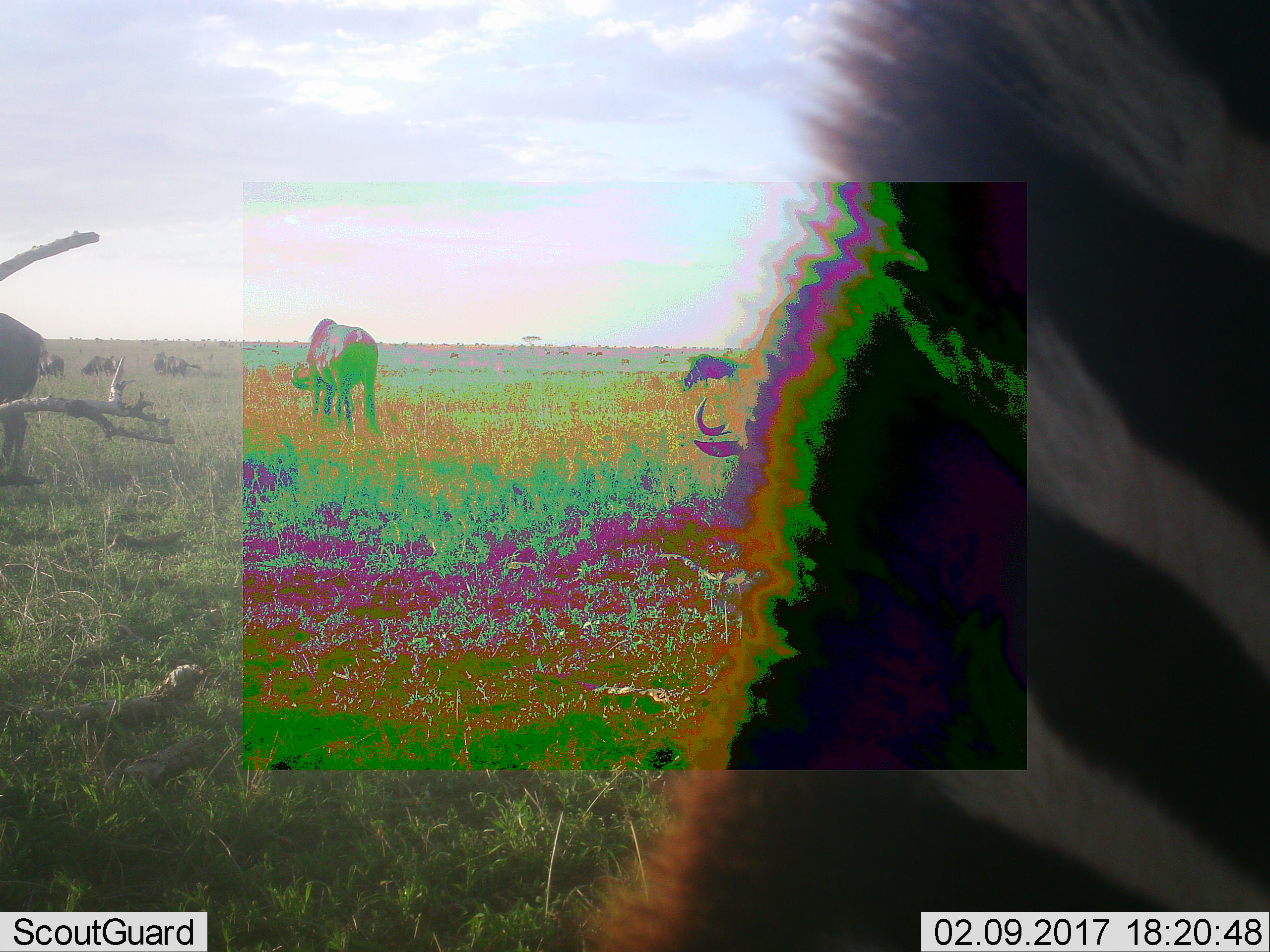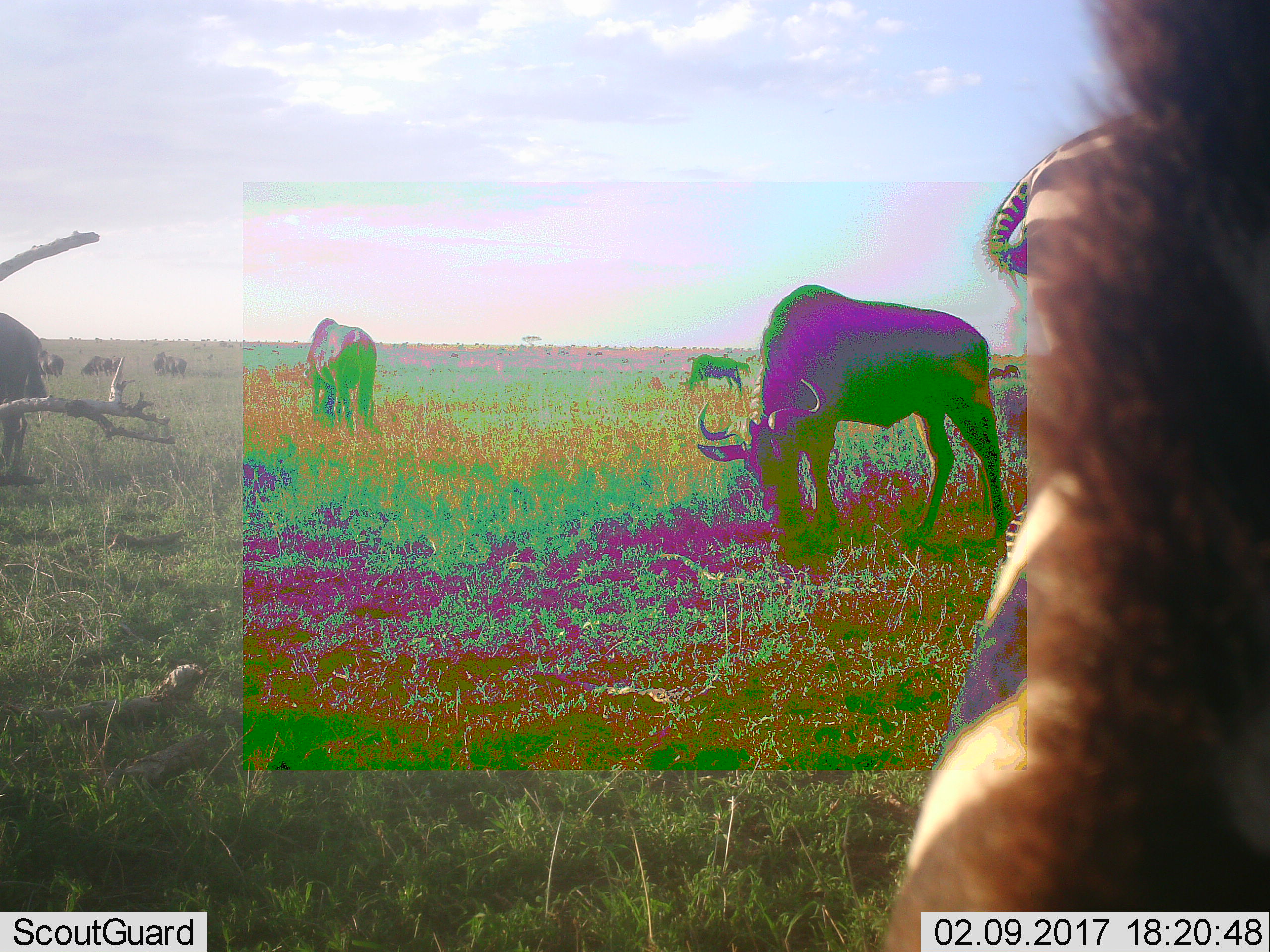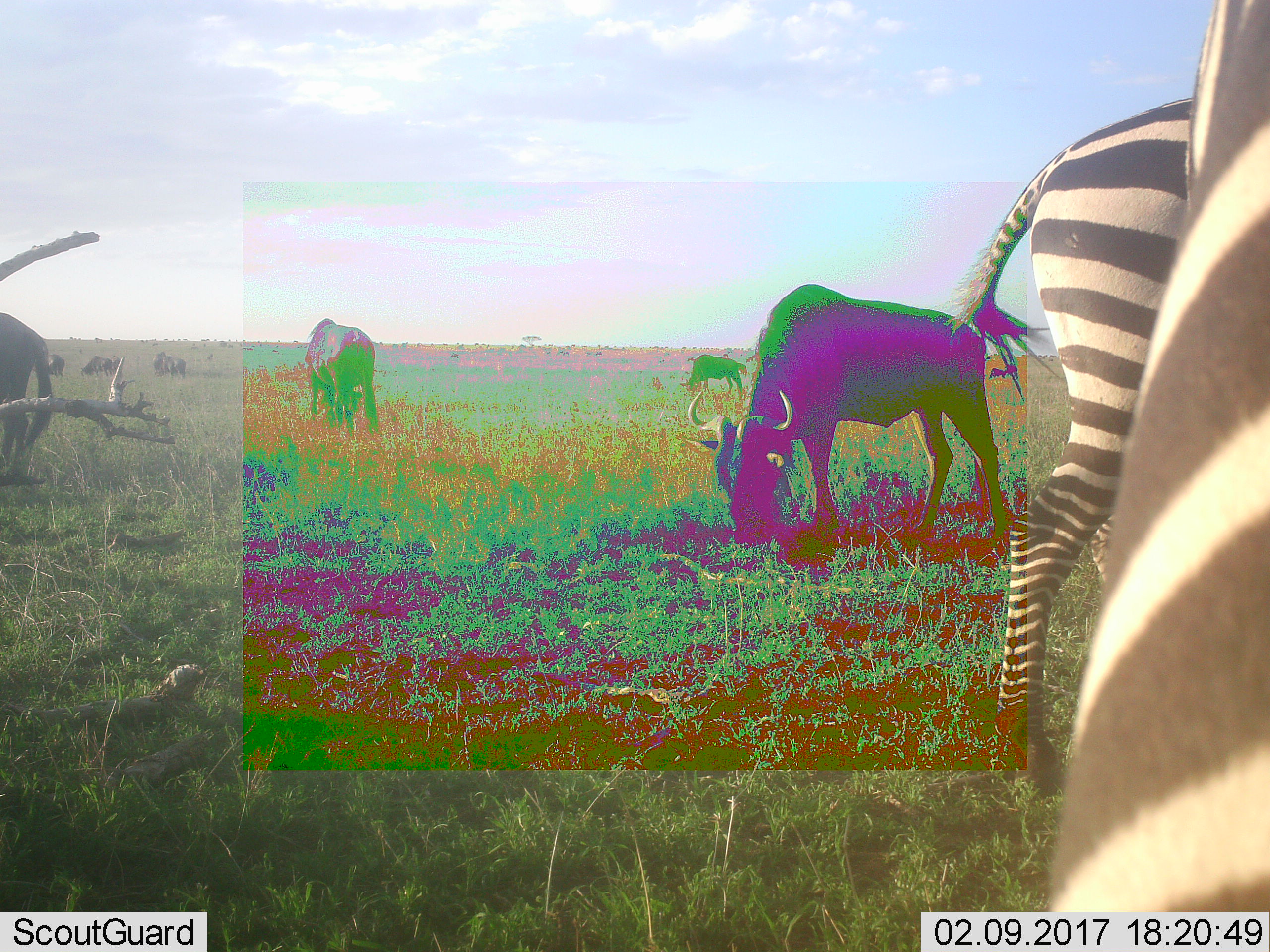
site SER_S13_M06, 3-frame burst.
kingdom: Animalia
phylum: Chordata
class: Mammalia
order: Perissodactyla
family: Equidae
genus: Equus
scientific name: Equus quagga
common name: plains zebra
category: zebraplains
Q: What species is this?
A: Zebraplains (plains zebra) (Equus quagga).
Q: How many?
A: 2.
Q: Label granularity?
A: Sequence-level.